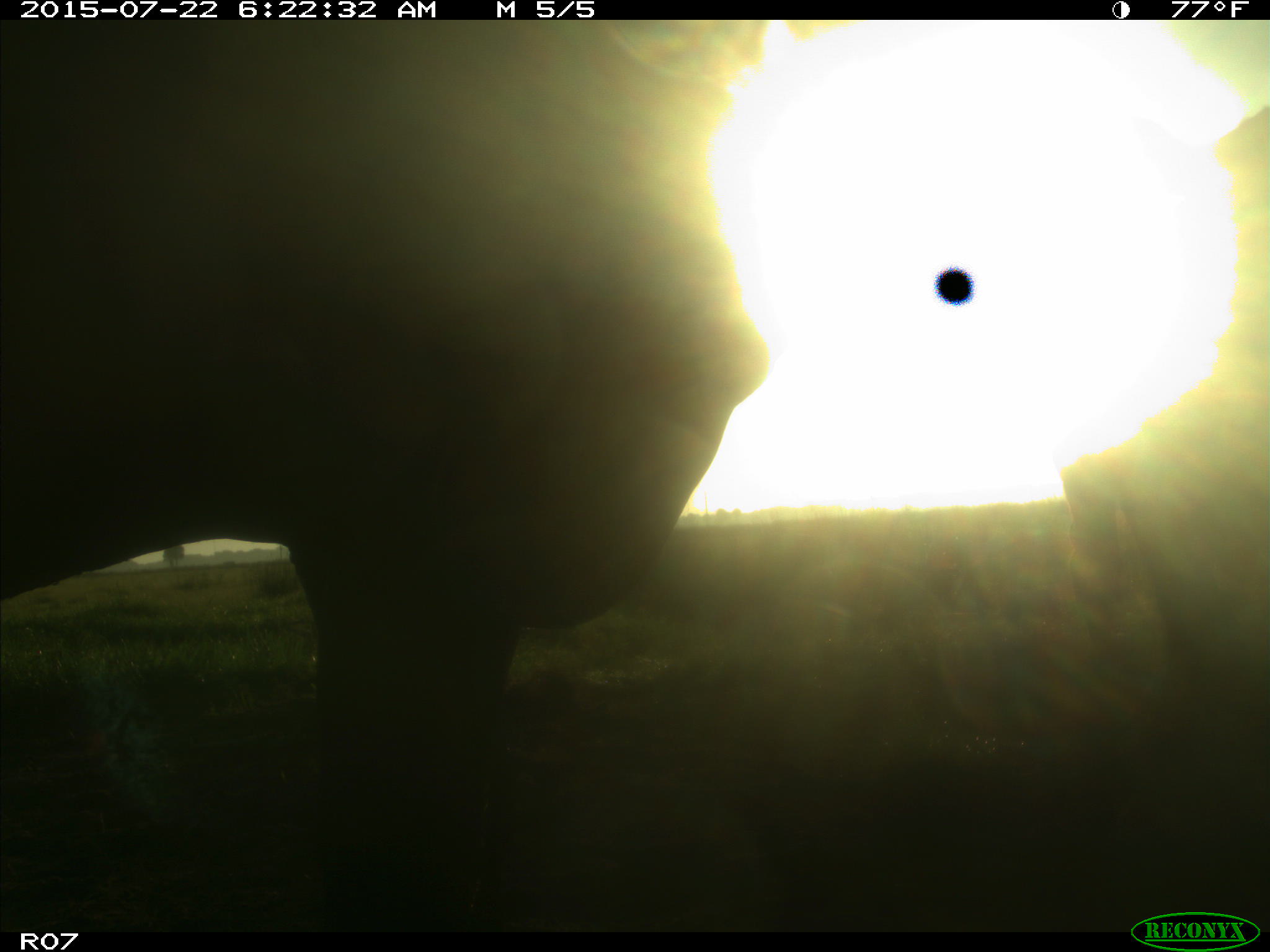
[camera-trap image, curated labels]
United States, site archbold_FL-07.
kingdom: Animalia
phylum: Chordata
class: Mammalia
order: Artiodactyla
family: Cervidae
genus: Odocoileus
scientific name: Odocoileus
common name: deer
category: unidentified deer